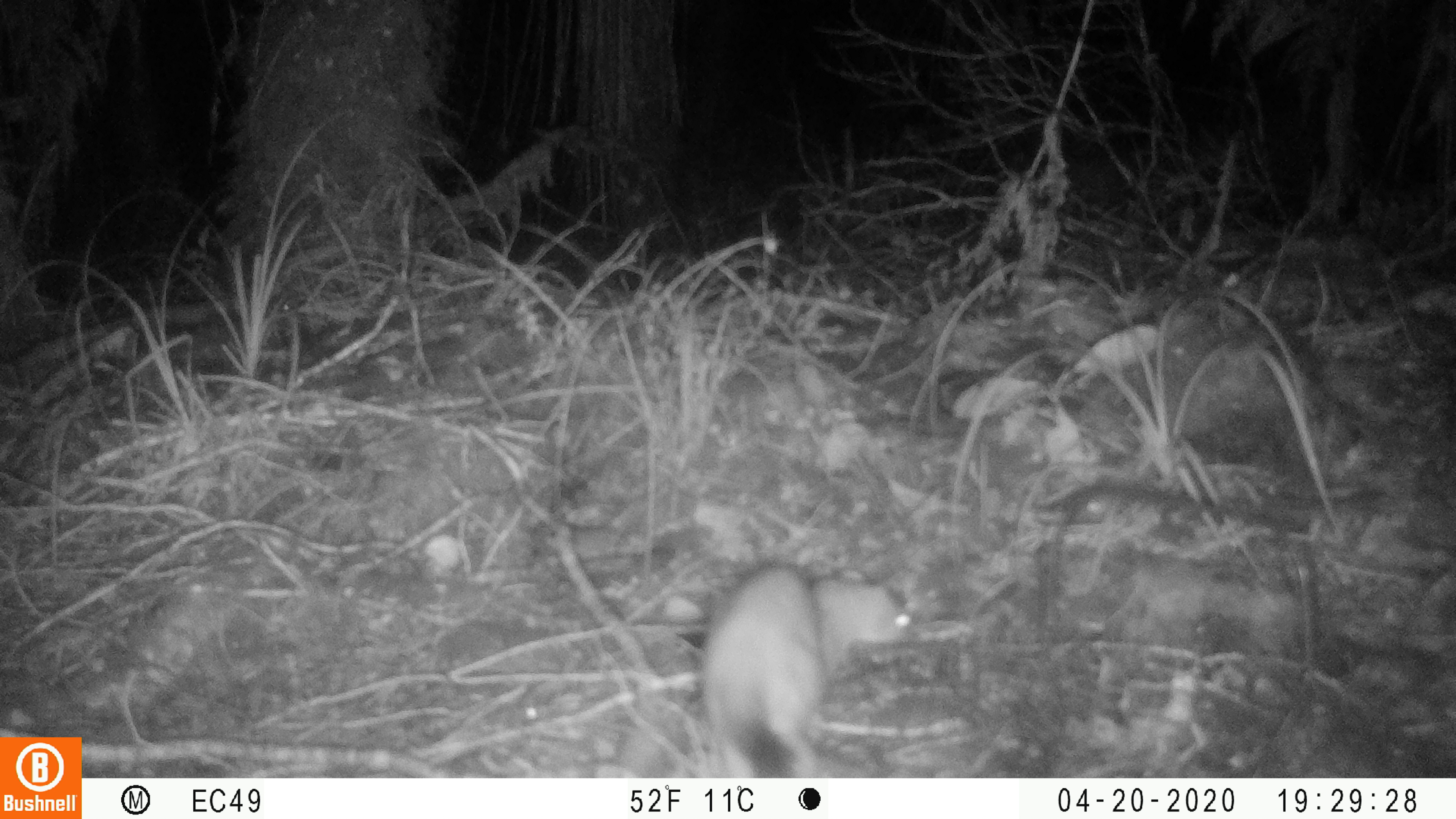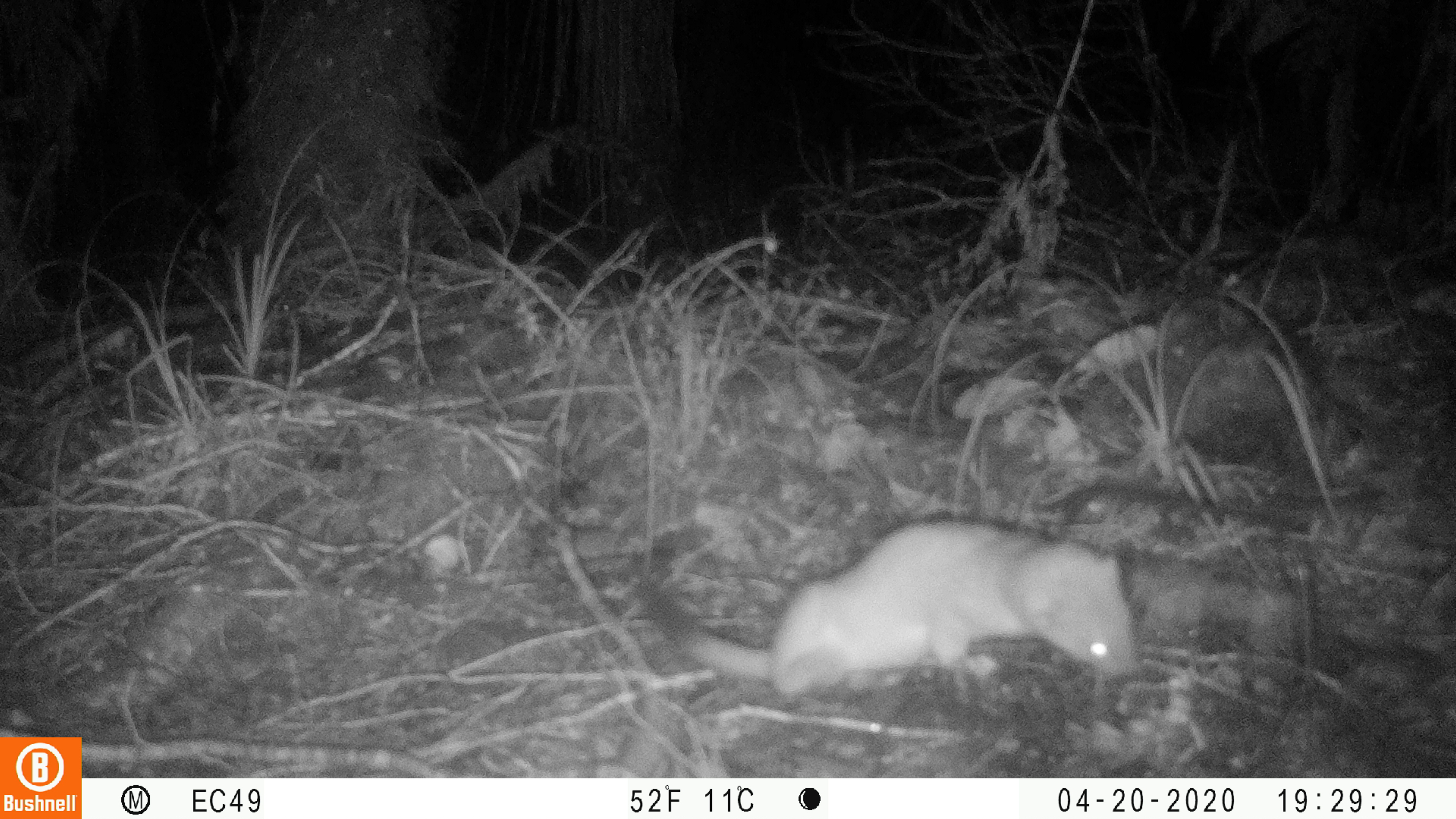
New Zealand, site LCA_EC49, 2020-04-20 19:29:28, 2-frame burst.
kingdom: Animalia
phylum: Chordata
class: Mammalia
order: Carnivora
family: Mustelidae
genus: Mustela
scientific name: Mustela erminea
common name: stoat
Stoat (Mustela erminea).